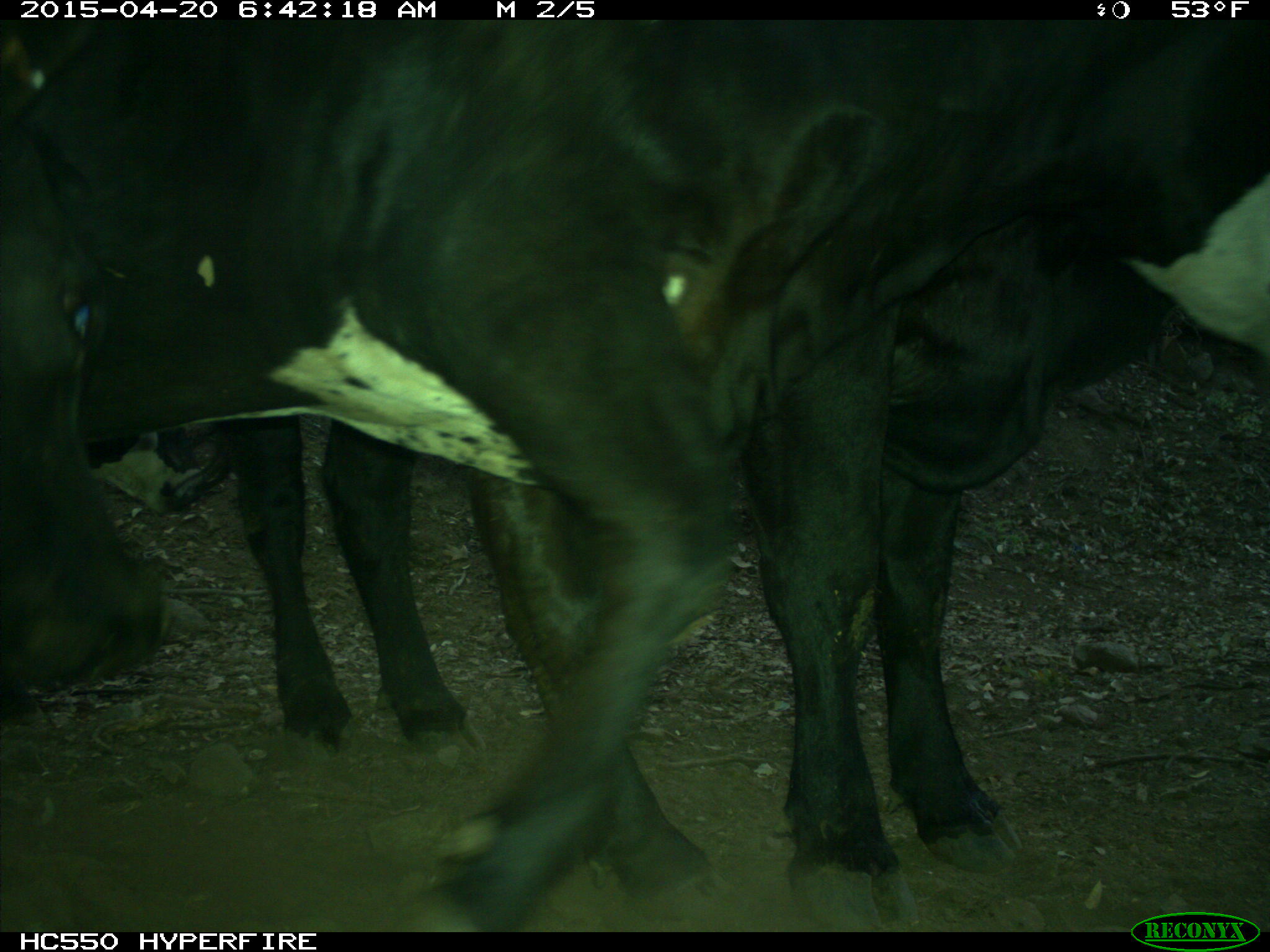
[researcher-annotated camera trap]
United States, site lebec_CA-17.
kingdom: Animalia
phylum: Chordata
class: Mammalia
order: Artiodactyla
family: Bovidae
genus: Bos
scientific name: Bos taurus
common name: domestic cow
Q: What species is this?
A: Bos taurus (domestic cow).